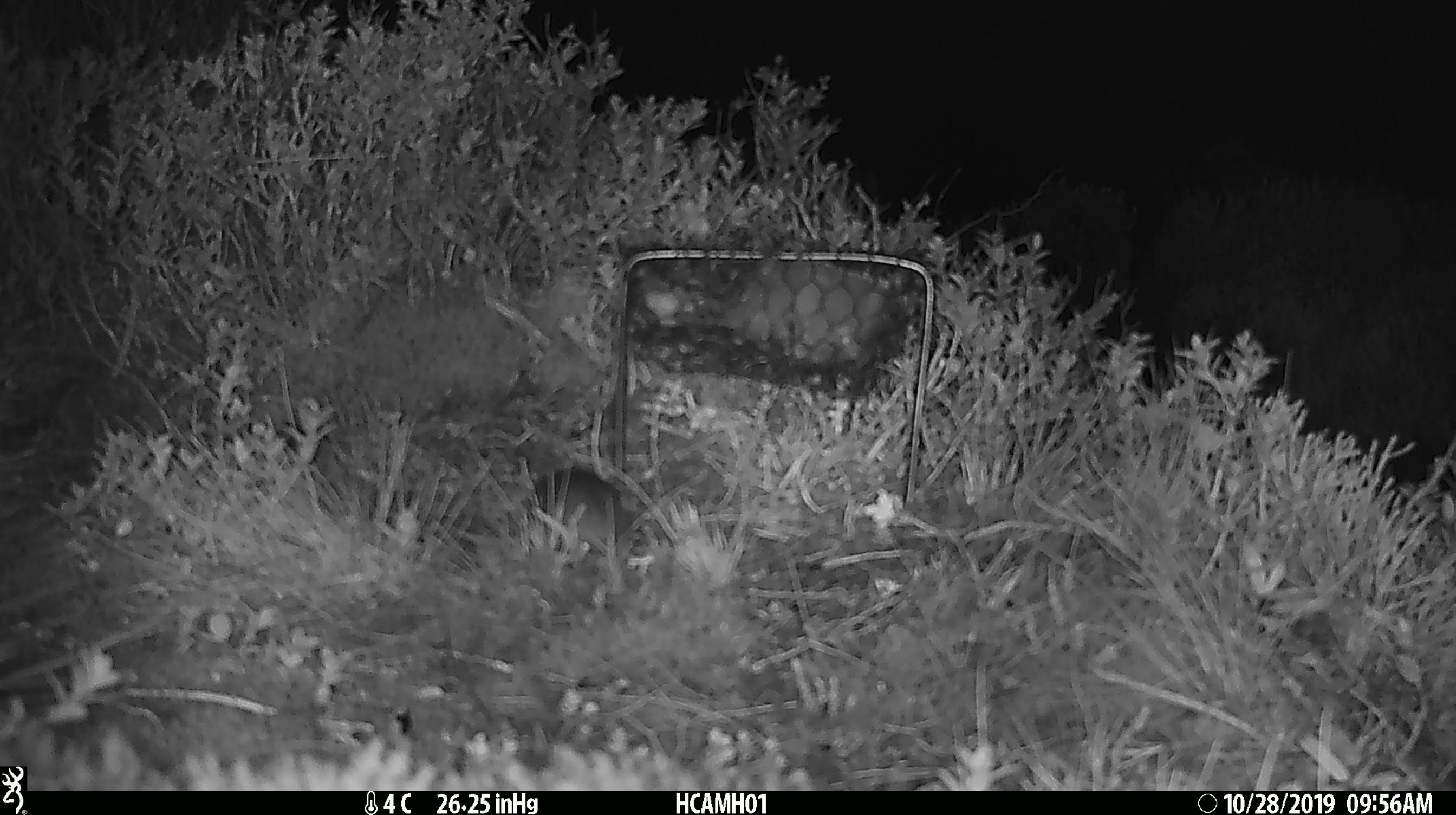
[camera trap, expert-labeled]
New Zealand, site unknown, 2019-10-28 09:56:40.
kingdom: Animalia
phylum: Chordata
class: Mammalia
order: Rodentia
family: Muridae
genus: Mus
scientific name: Mus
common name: mouse